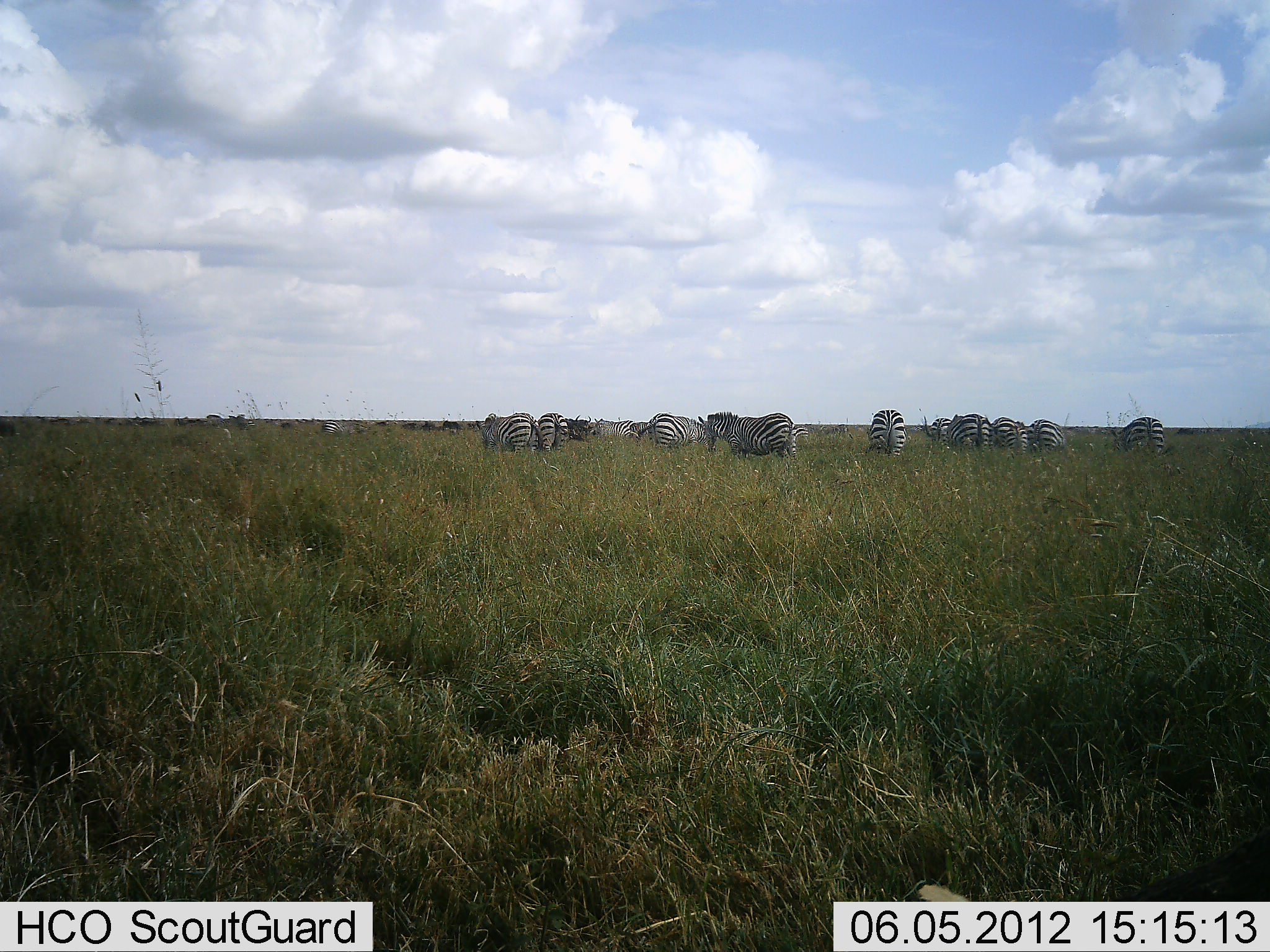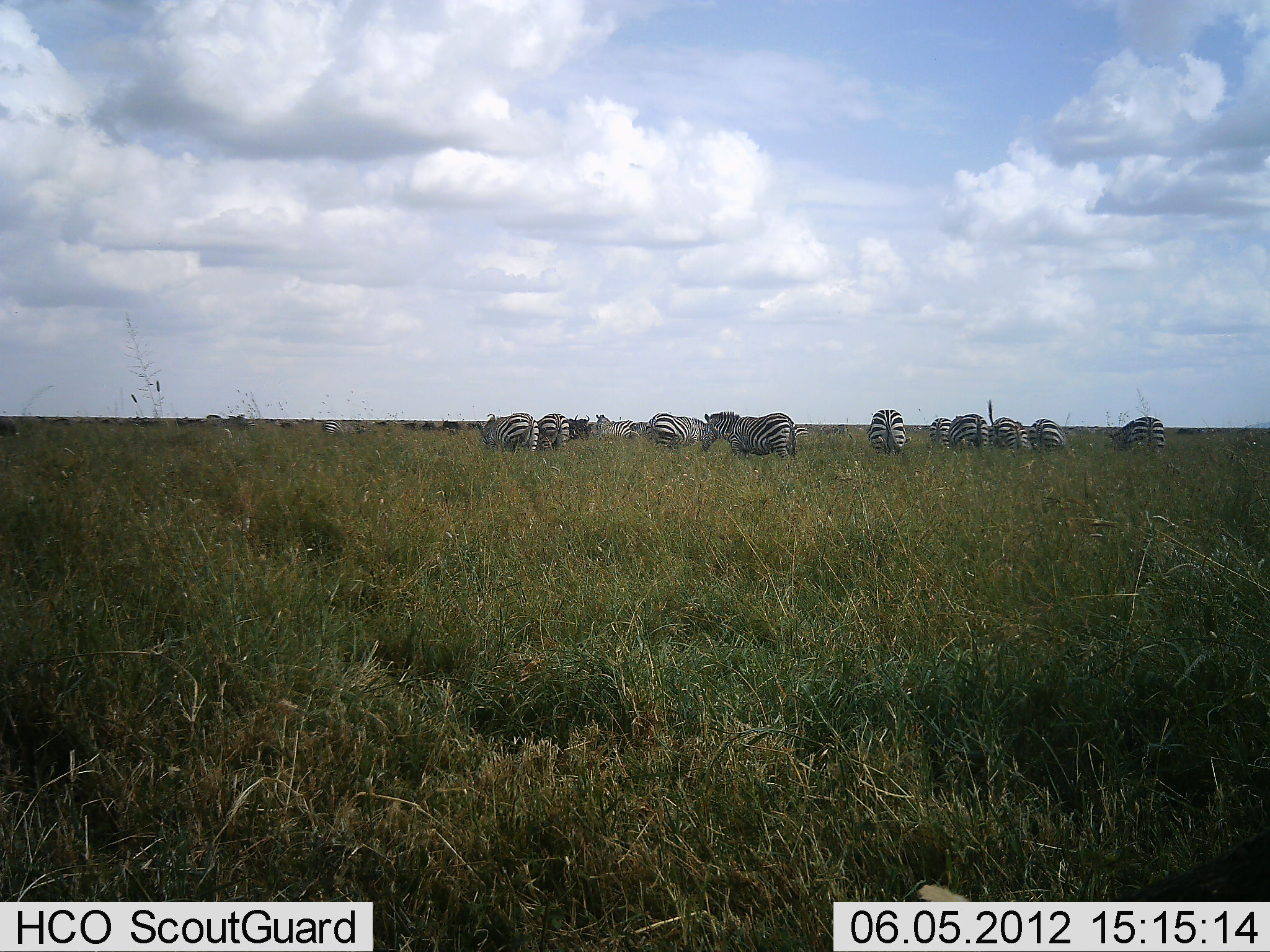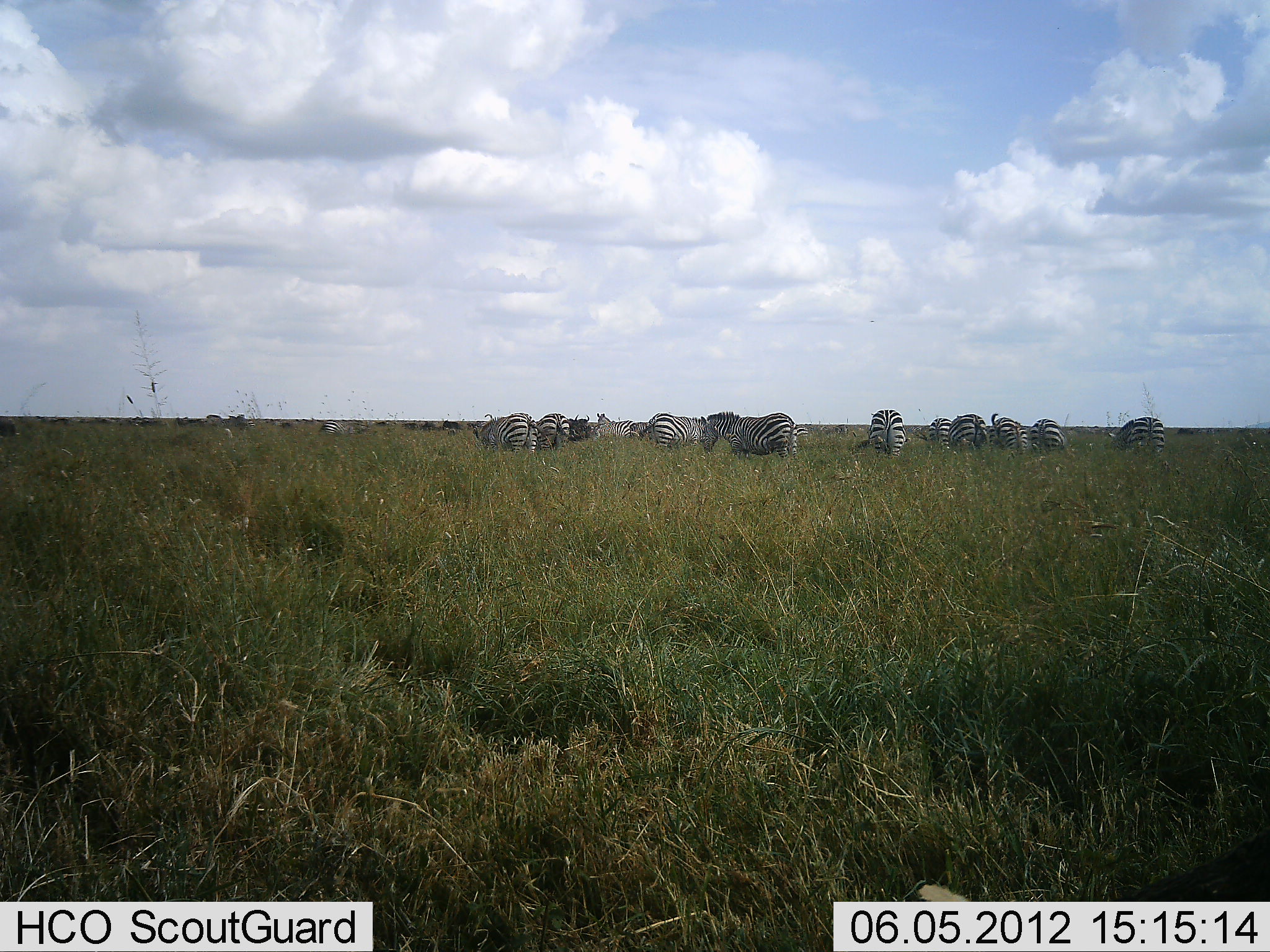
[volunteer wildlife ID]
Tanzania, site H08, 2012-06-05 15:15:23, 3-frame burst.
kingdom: Animalia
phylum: Chordata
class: Mammalia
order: Perissodactyla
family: Equidae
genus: Equus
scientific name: Equus quagga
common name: plains zebra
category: zebra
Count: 11-50.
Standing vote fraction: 67%.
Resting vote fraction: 8%.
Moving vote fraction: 17%.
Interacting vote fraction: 0%.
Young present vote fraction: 0%.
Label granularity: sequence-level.